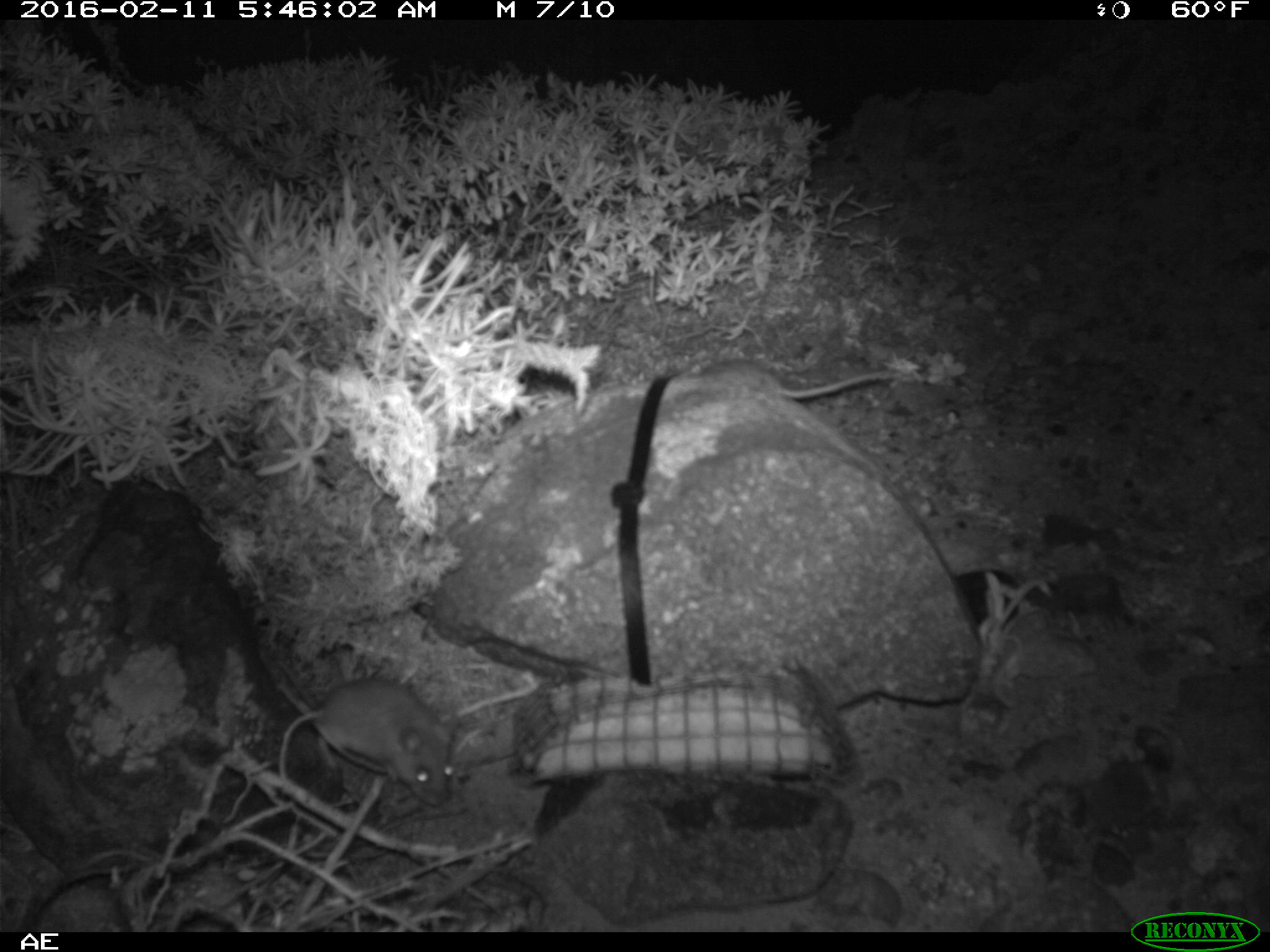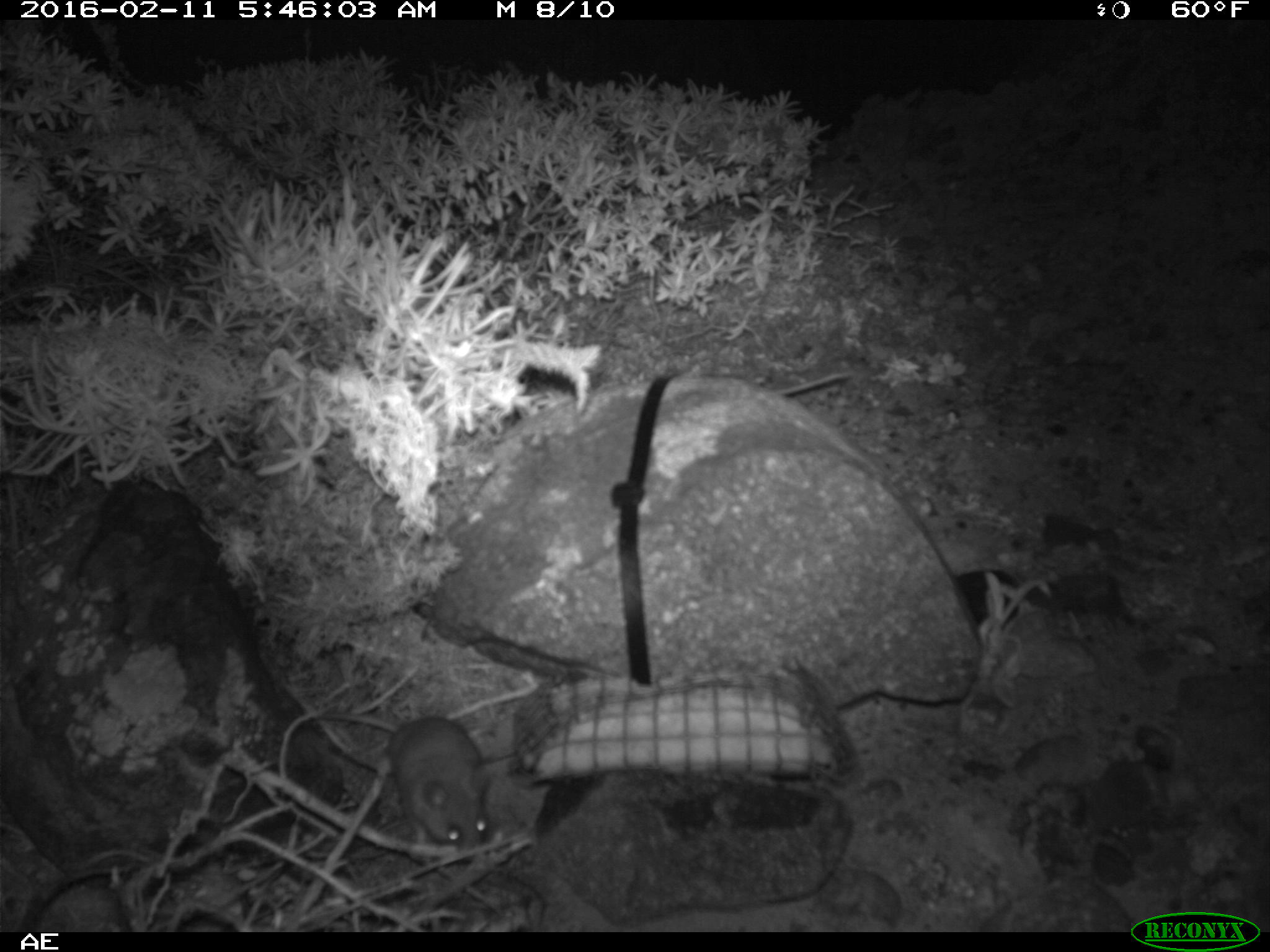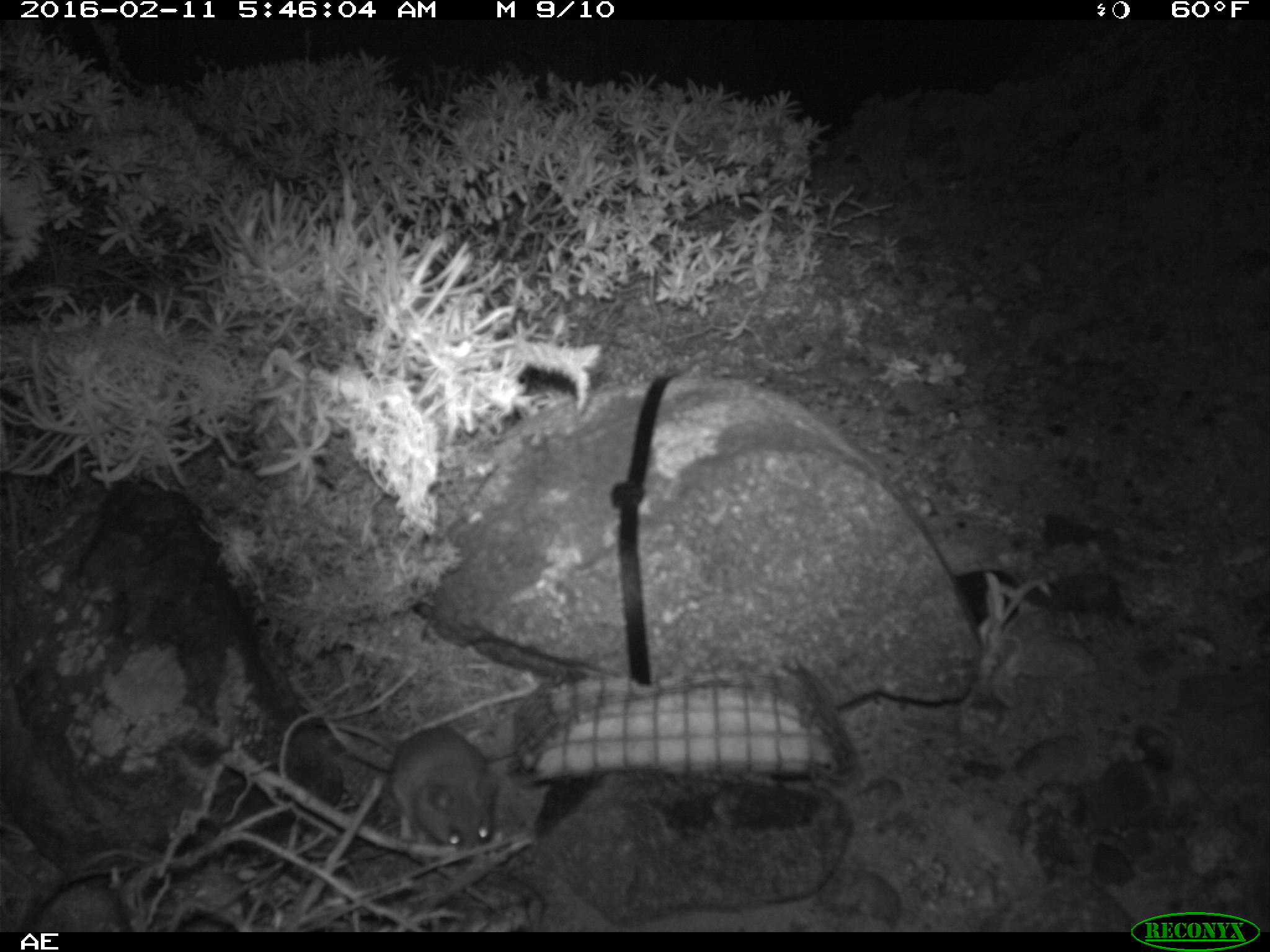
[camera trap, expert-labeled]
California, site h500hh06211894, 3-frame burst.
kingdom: Animalia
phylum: Chordata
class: Mammalia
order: Rodentia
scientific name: Rodentia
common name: rodent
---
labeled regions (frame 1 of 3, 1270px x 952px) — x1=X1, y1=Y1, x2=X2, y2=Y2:
rodent: x1=275, y1=675, x2=462, y2=809; x1=687, y1=357, x2=891, y2=402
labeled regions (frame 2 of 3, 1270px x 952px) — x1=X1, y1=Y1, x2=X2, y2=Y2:
rodent: x1=314, y1=708, x2=495, y2=852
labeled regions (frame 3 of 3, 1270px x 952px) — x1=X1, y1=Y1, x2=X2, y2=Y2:
rodent: x1=314, y1=718, x2=499, y2=847